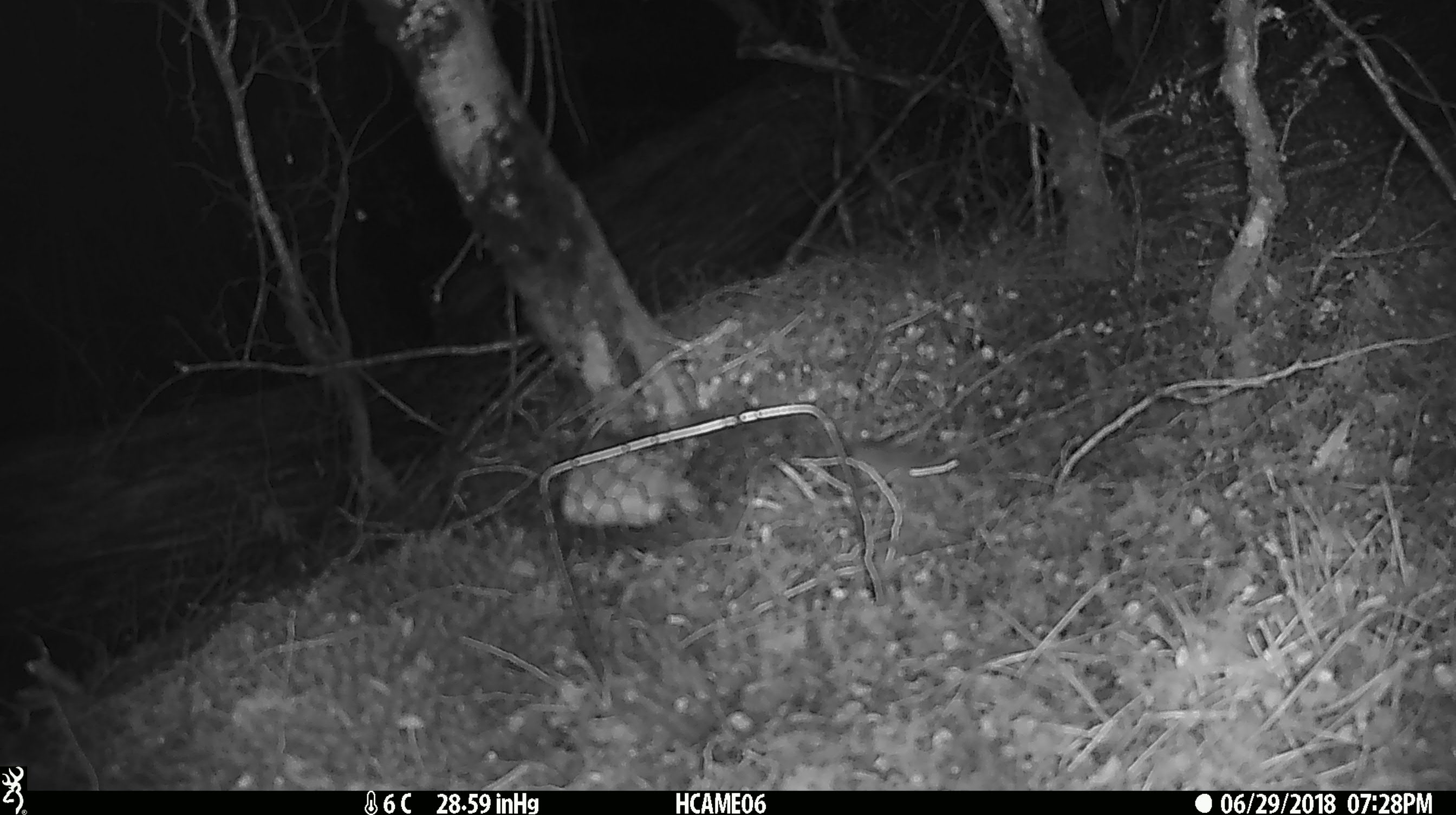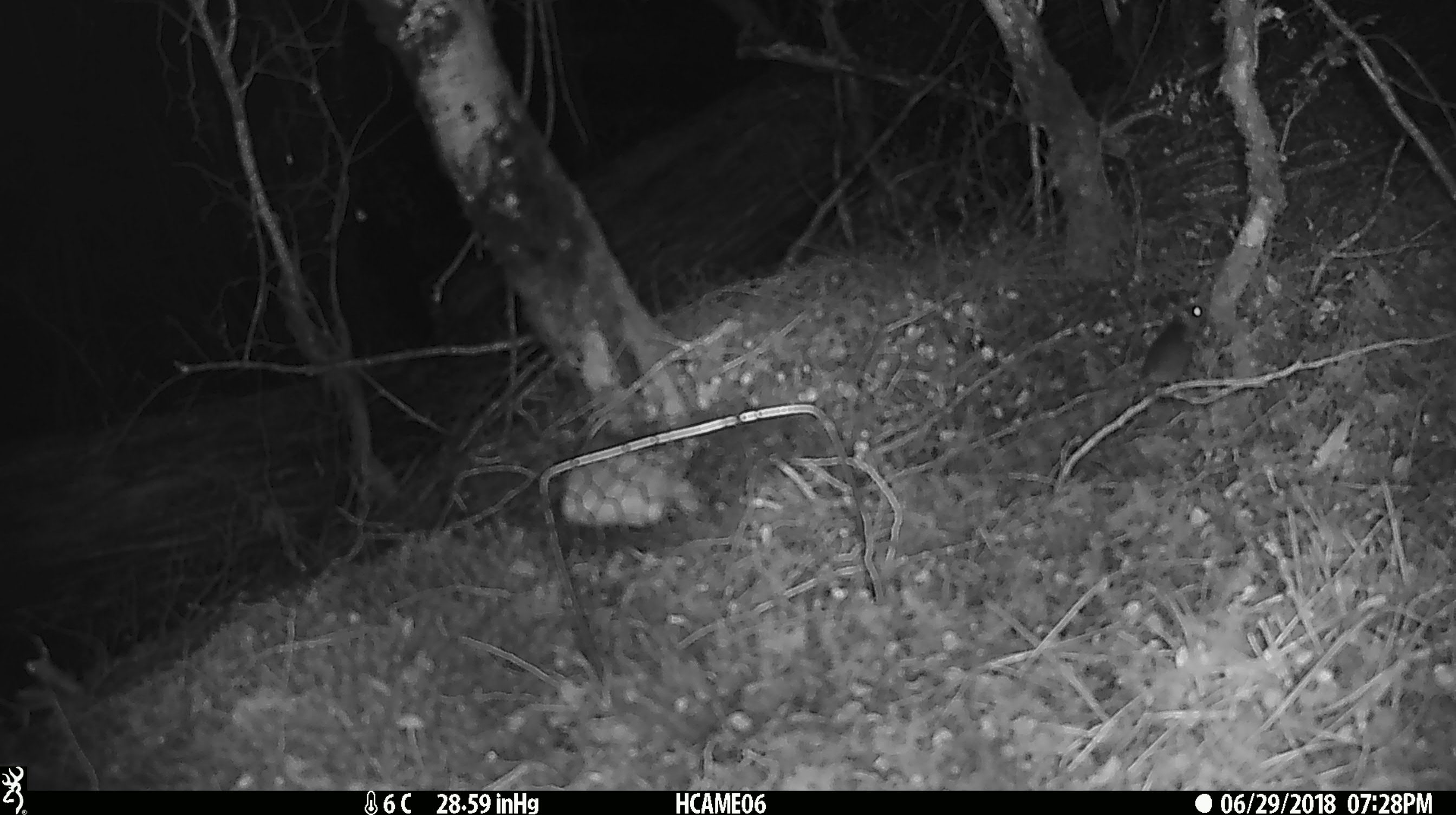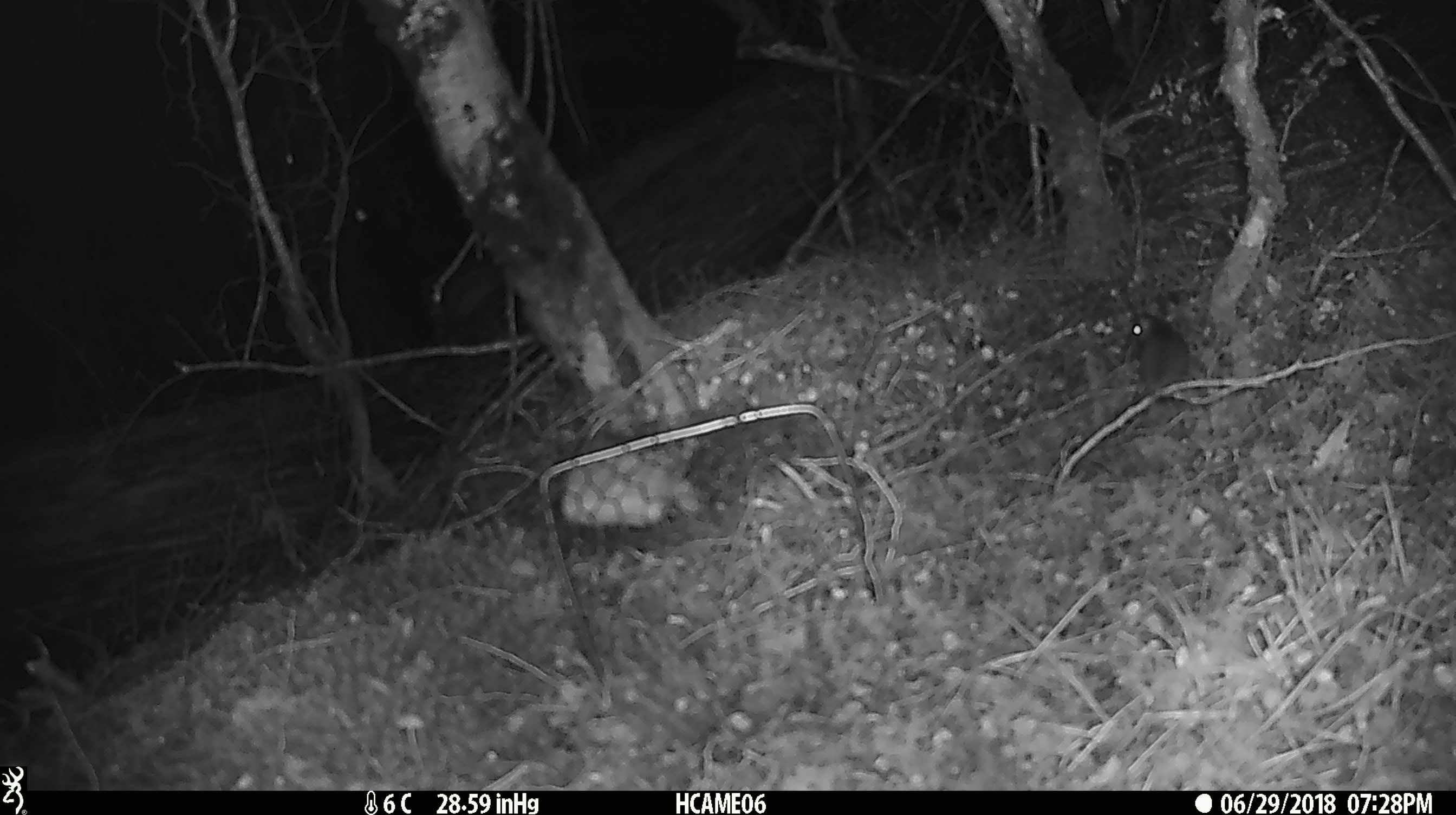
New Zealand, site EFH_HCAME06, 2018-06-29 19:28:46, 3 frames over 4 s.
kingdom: Animalia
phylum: Chordata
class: Mammalia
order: Rodentia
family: Muridae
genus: Mus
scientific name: Mus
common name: mouse